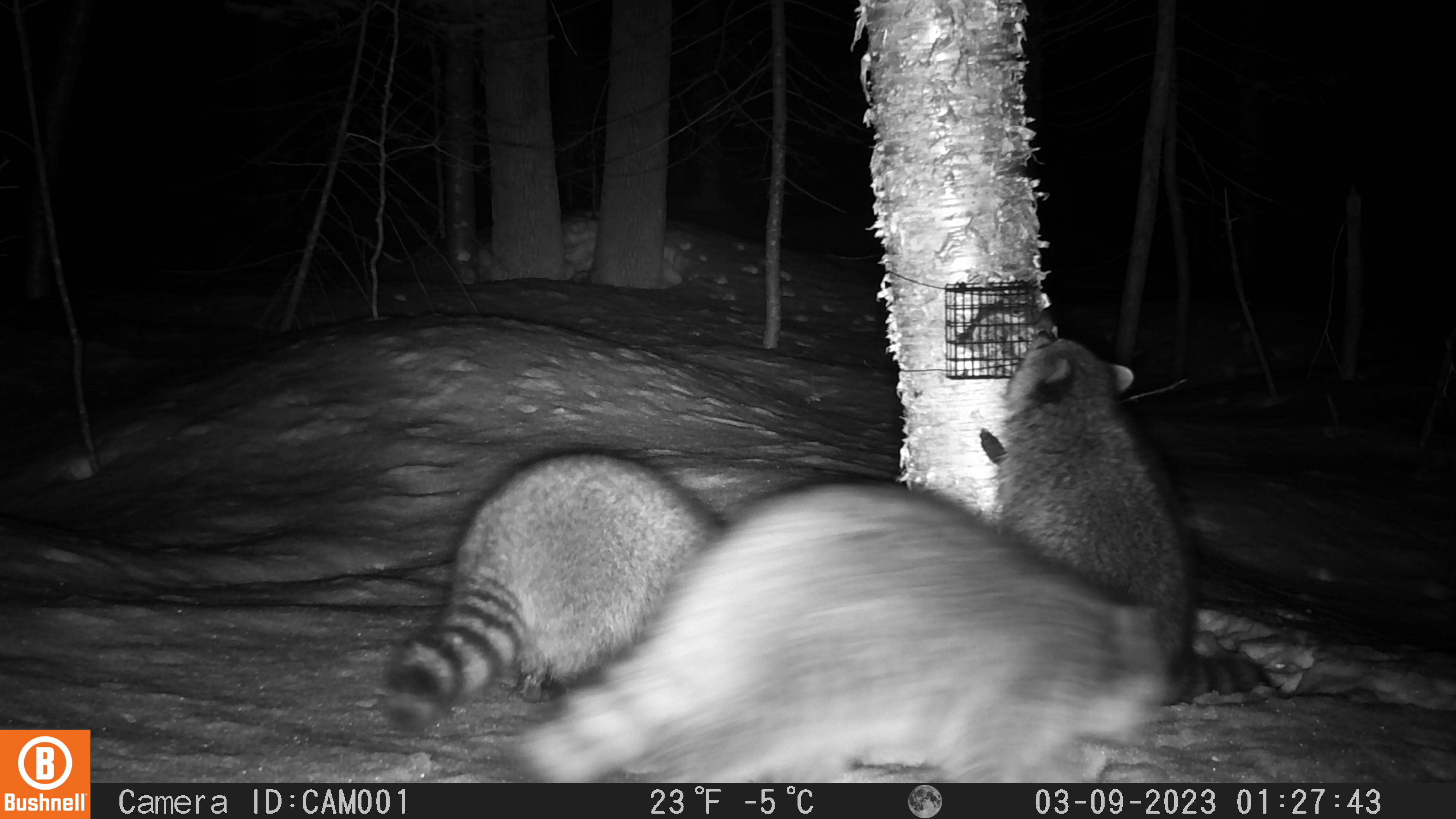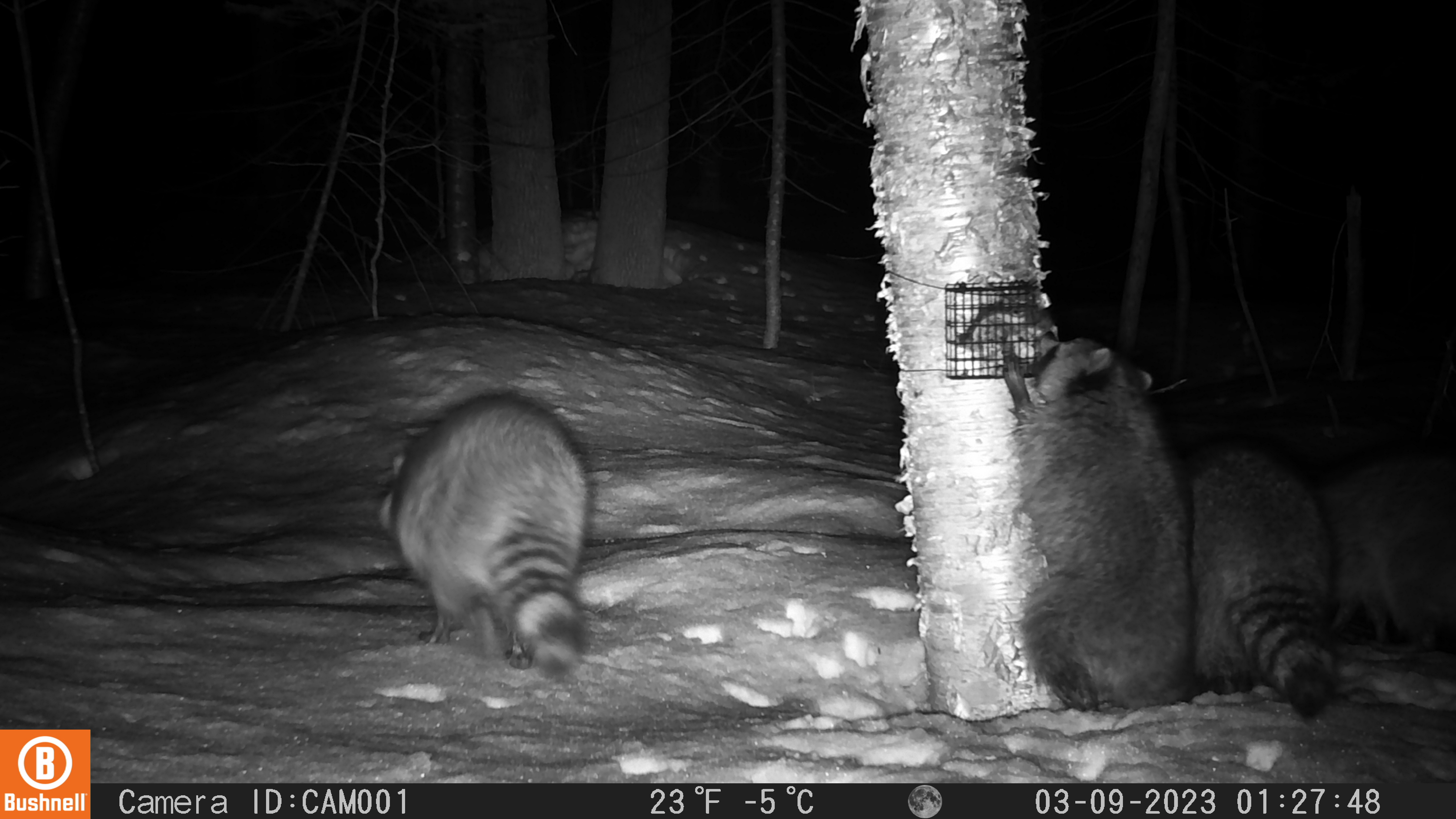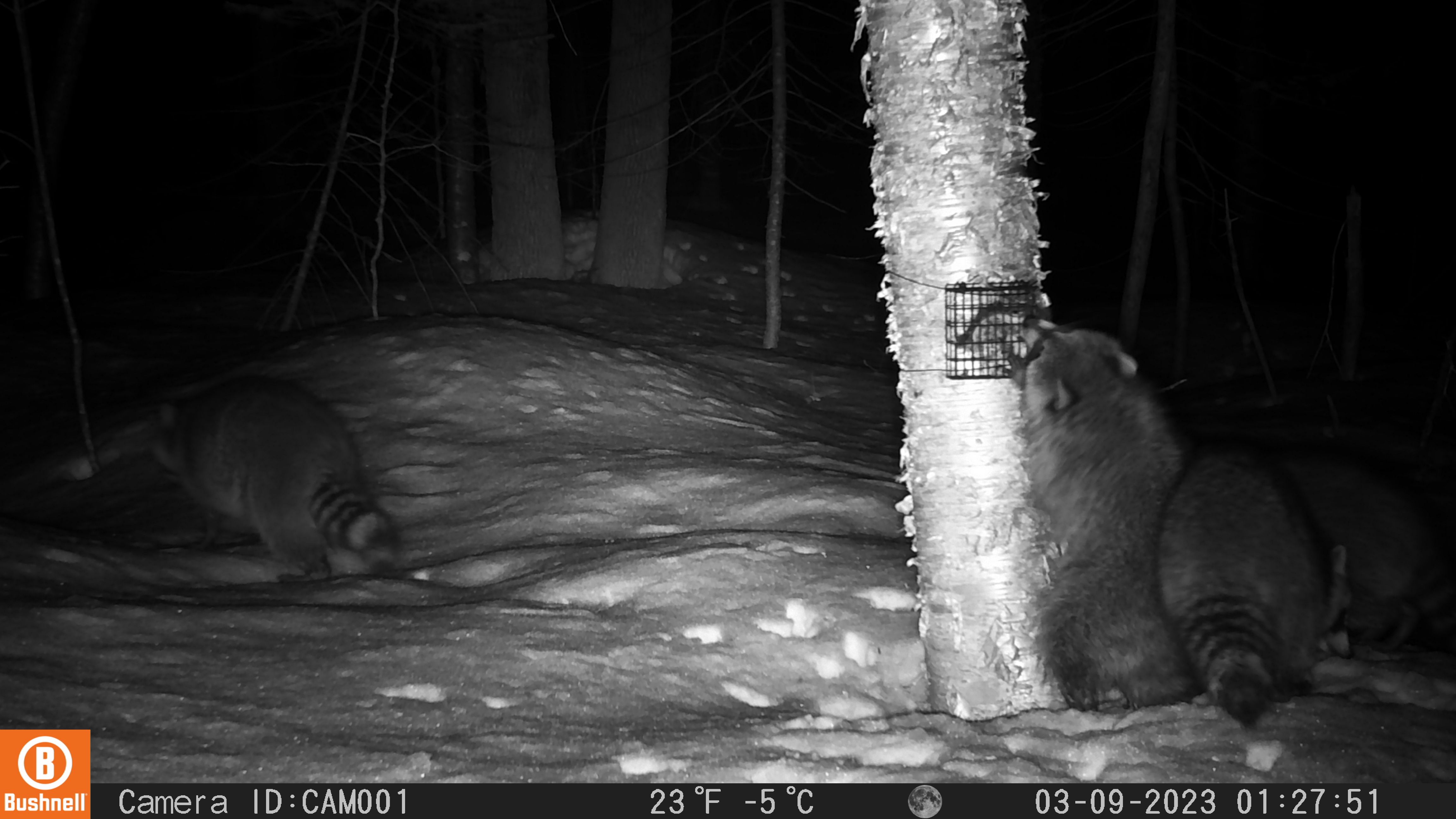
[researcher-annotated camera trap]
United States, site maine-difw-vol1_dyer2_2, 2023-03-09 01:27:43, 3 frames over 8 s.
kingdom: Animalia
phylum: Chordata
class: Mammalia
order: Carnivora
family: Procyonidae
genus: Procyon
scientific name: Procyon lotor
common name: raccoon